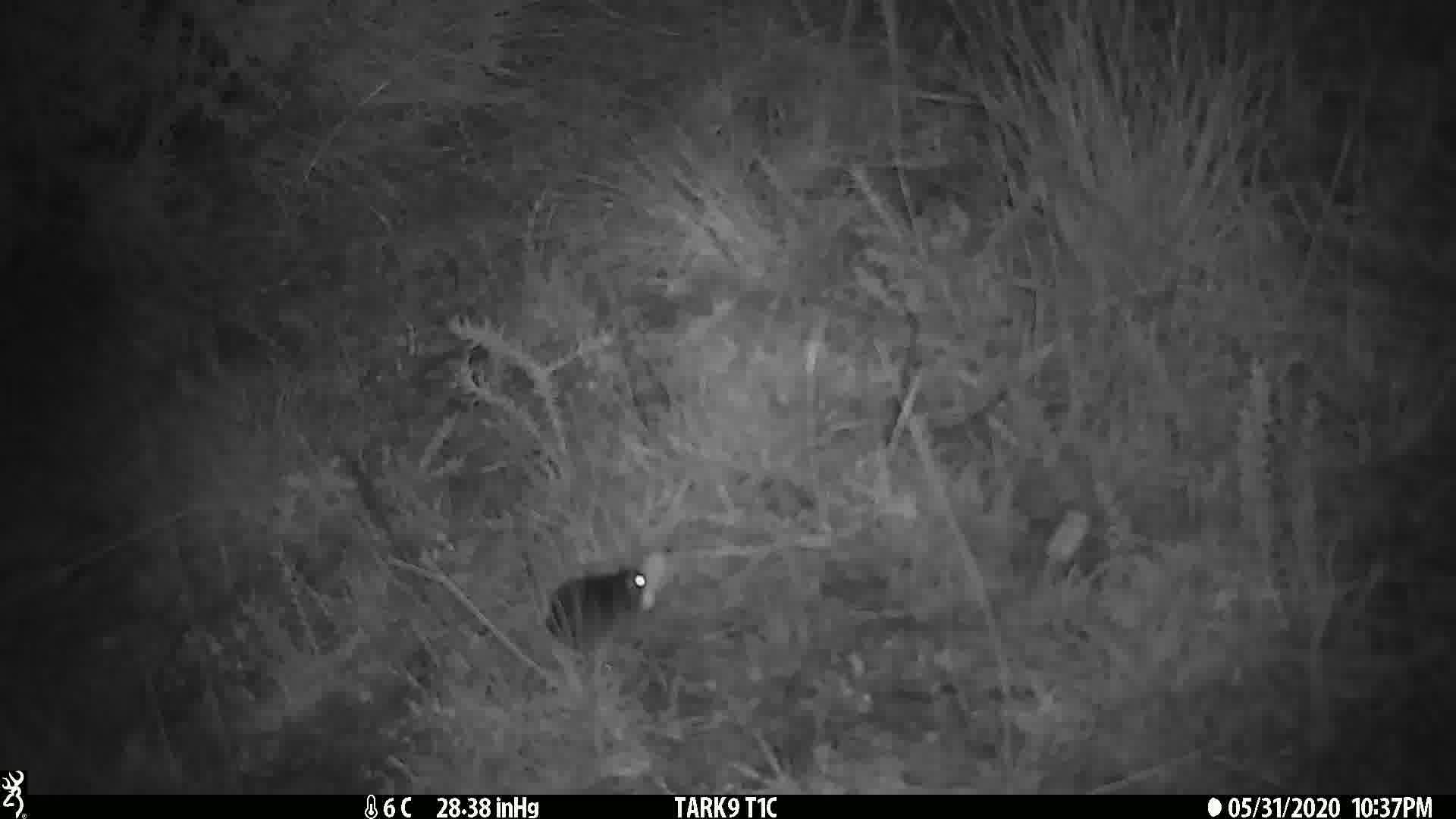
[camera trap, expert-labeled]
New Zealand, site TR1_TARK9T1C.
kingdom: Animalia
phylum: Chordata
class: Mammalia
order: Rodentia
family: Muridae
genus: Mus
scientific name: Mus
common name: mouse